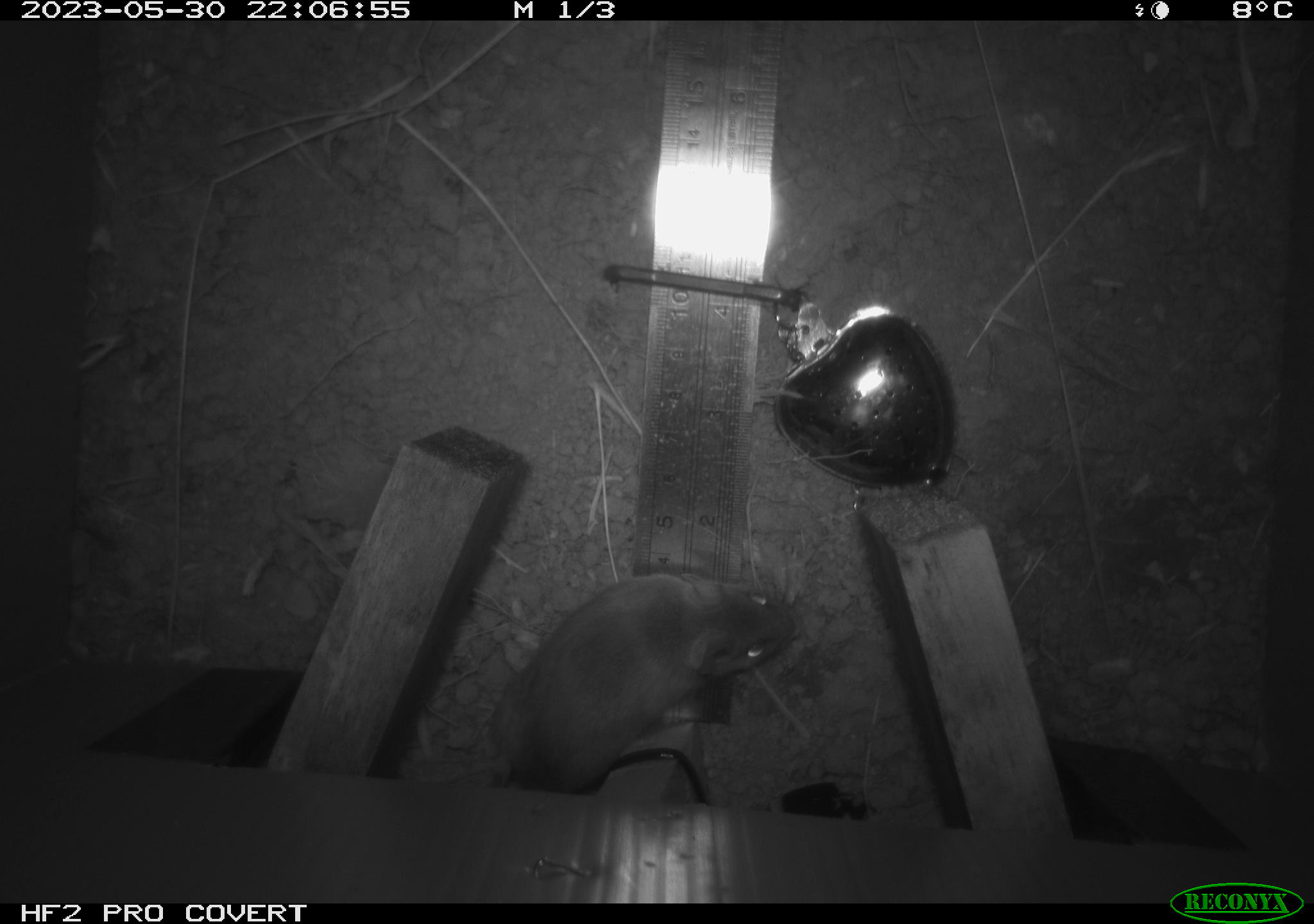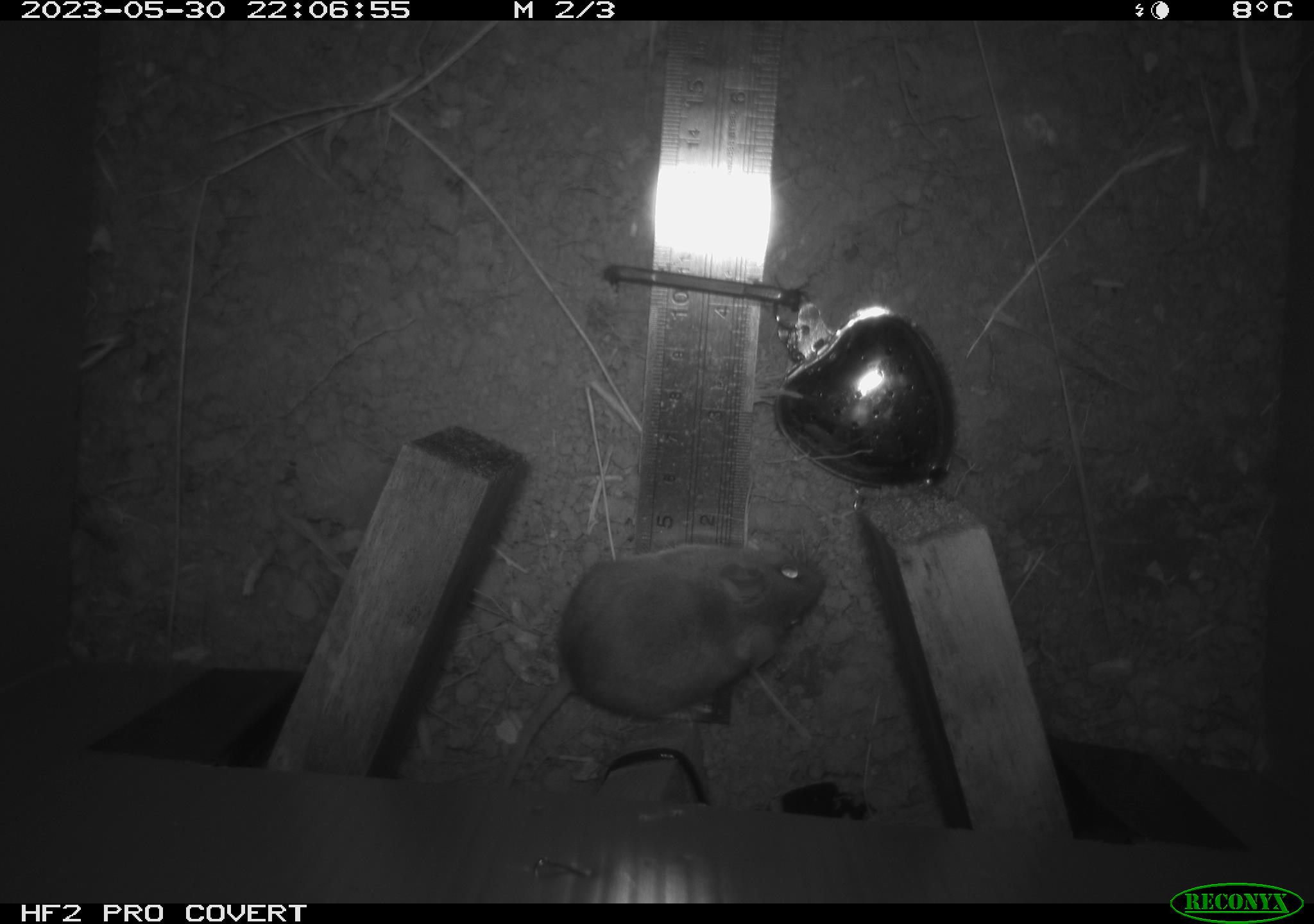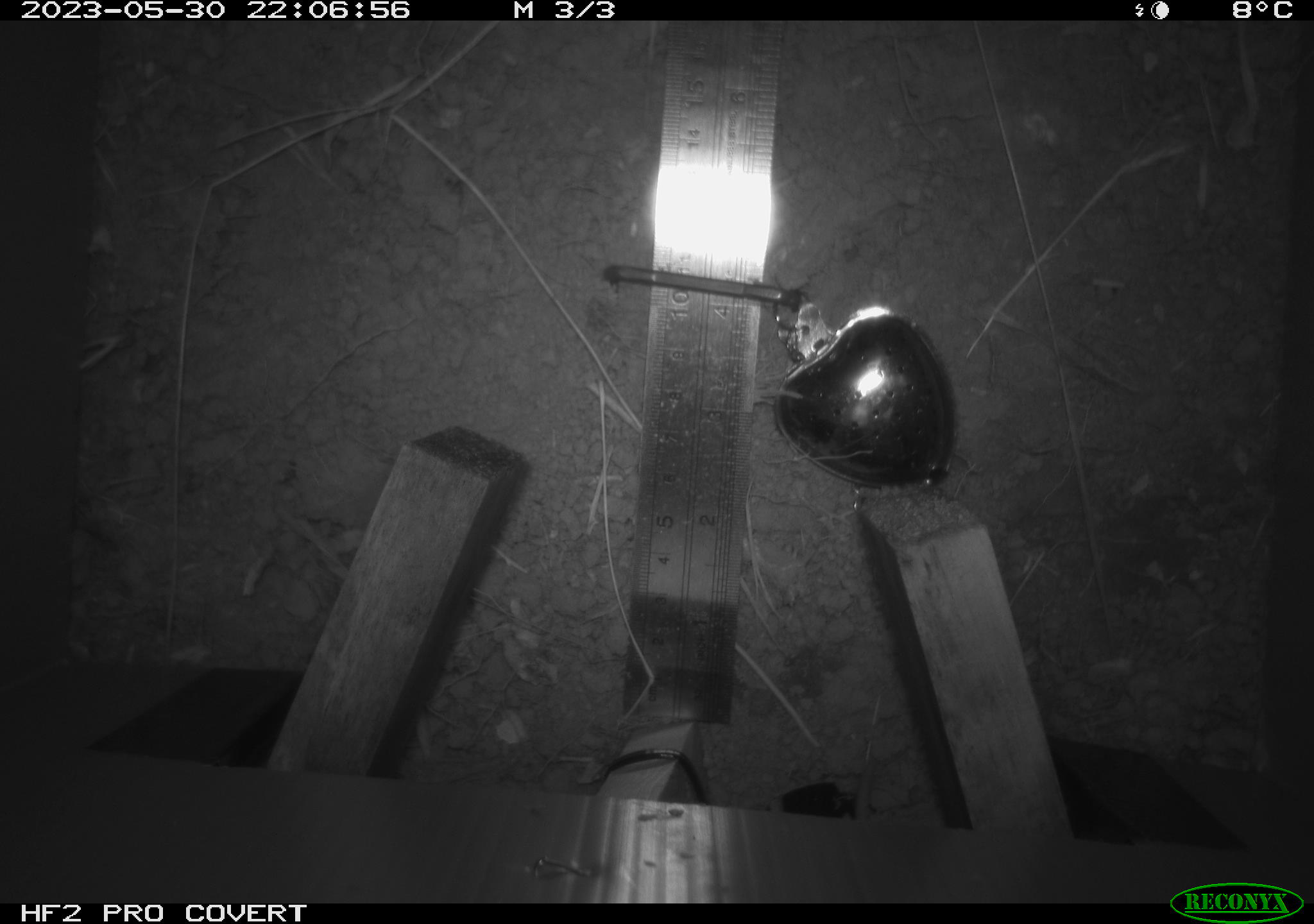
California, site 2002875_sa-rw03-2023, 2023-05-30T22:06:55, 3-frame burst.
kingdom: Animalia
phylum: Chordata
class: Mammalia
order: Rodentia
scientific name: Rodentia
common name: mouse species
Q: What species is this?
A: Mouse species (Rodentia).